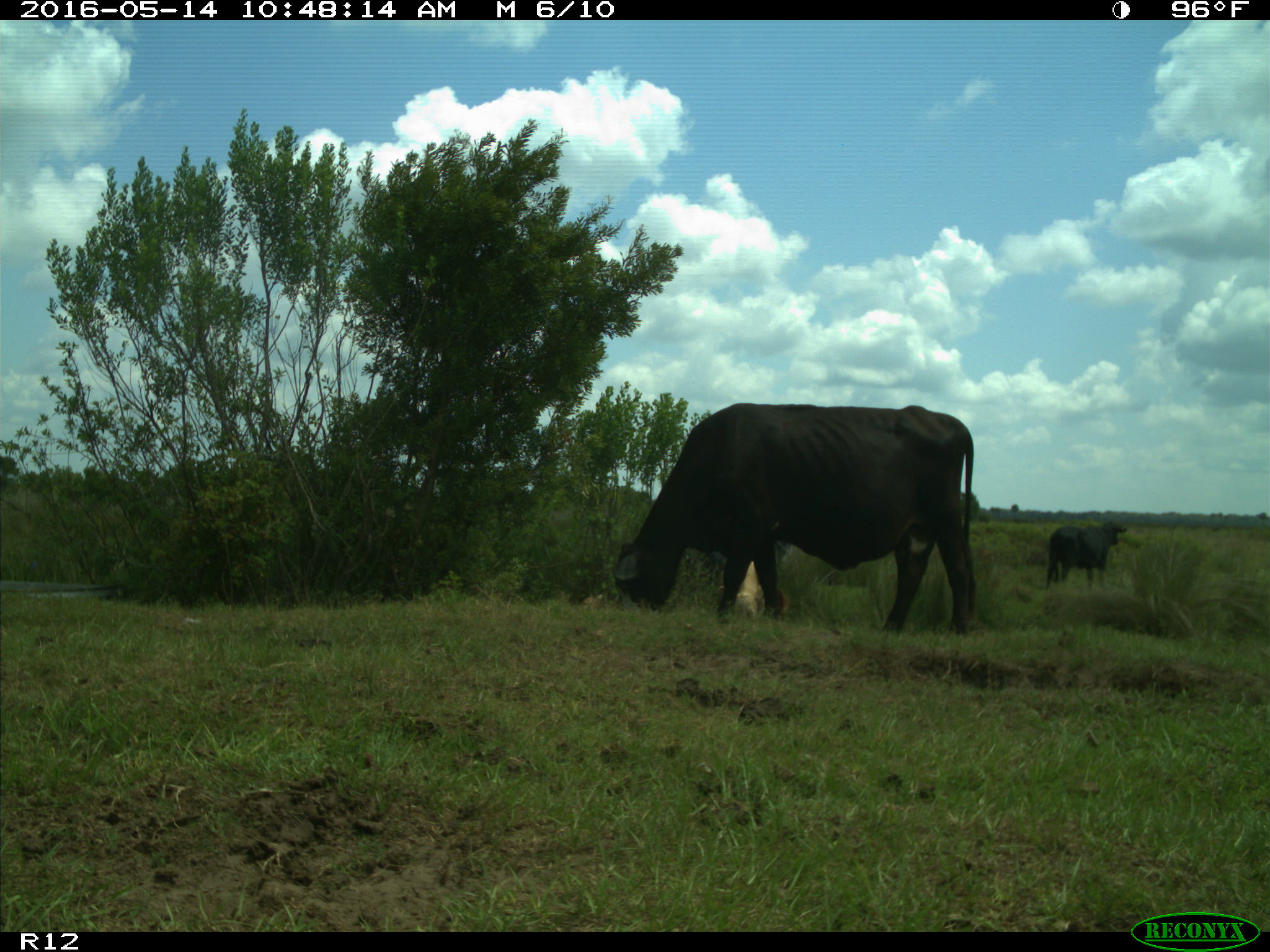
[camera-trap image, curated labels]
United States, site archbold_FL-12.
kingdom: Animalia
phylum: Chordata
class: Mammalia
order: Artiodactyla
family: Bovidae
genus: Bos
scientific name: Bos taurus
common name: domestic cow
Bos taurus (domestic cow).